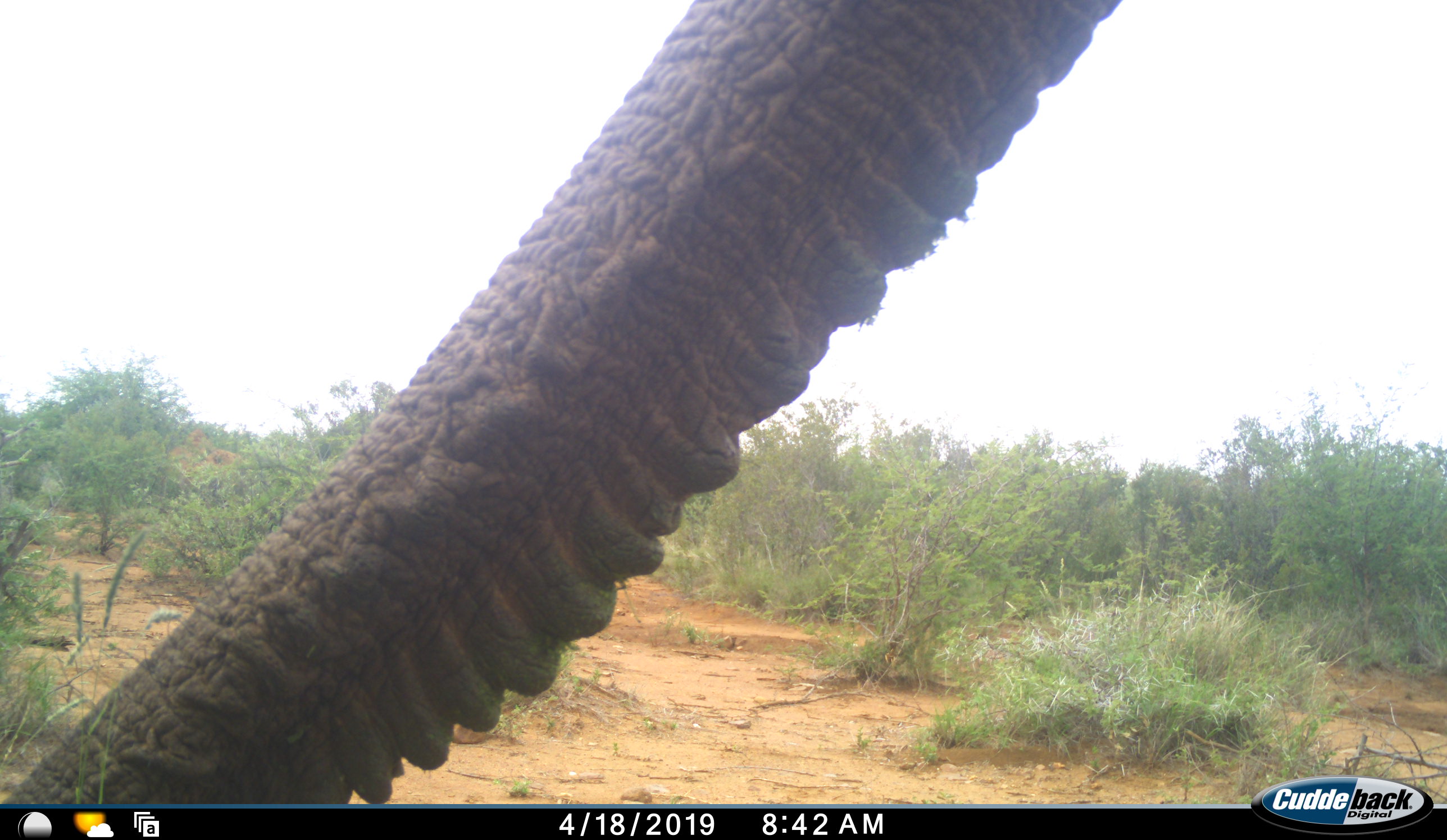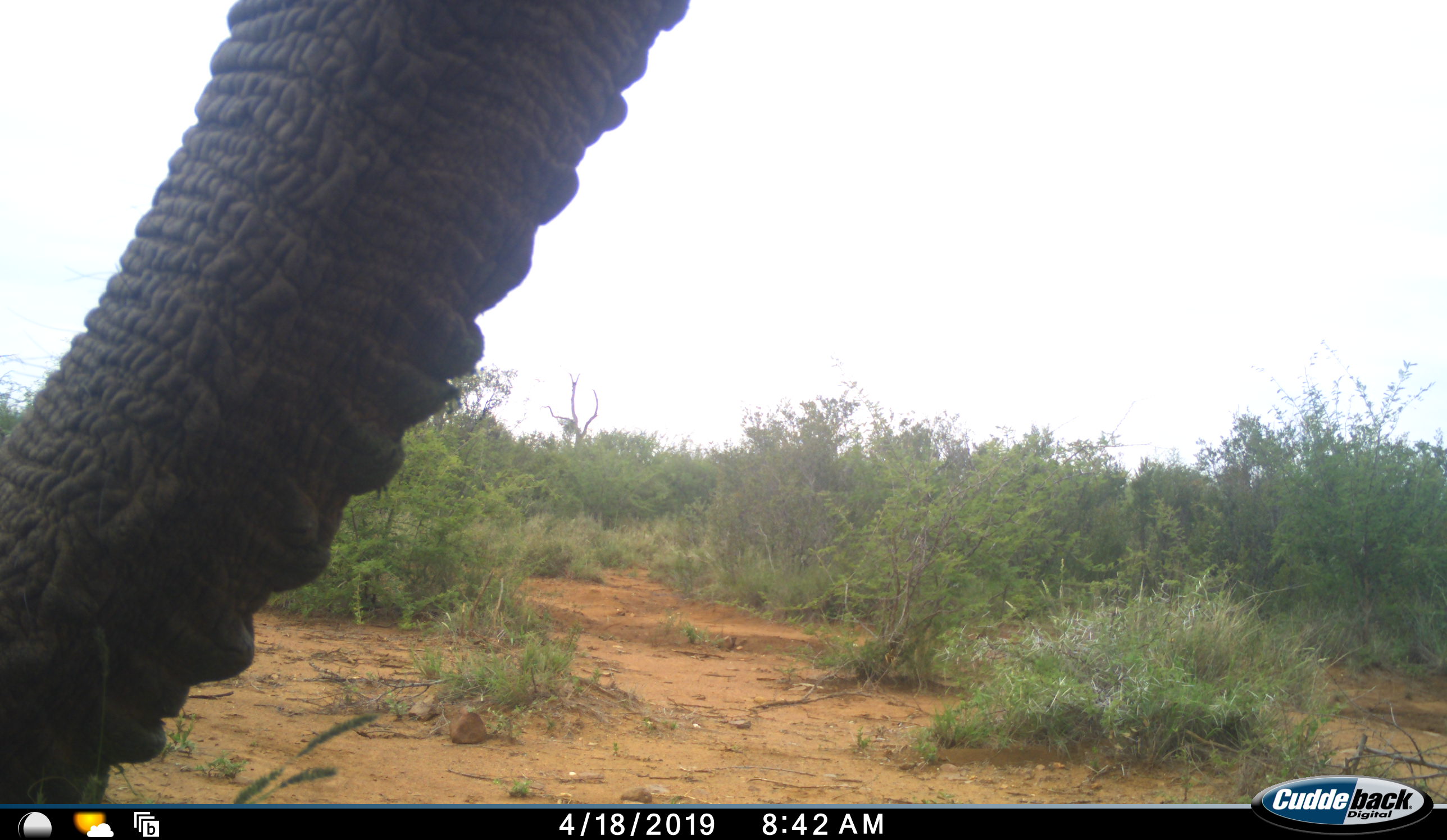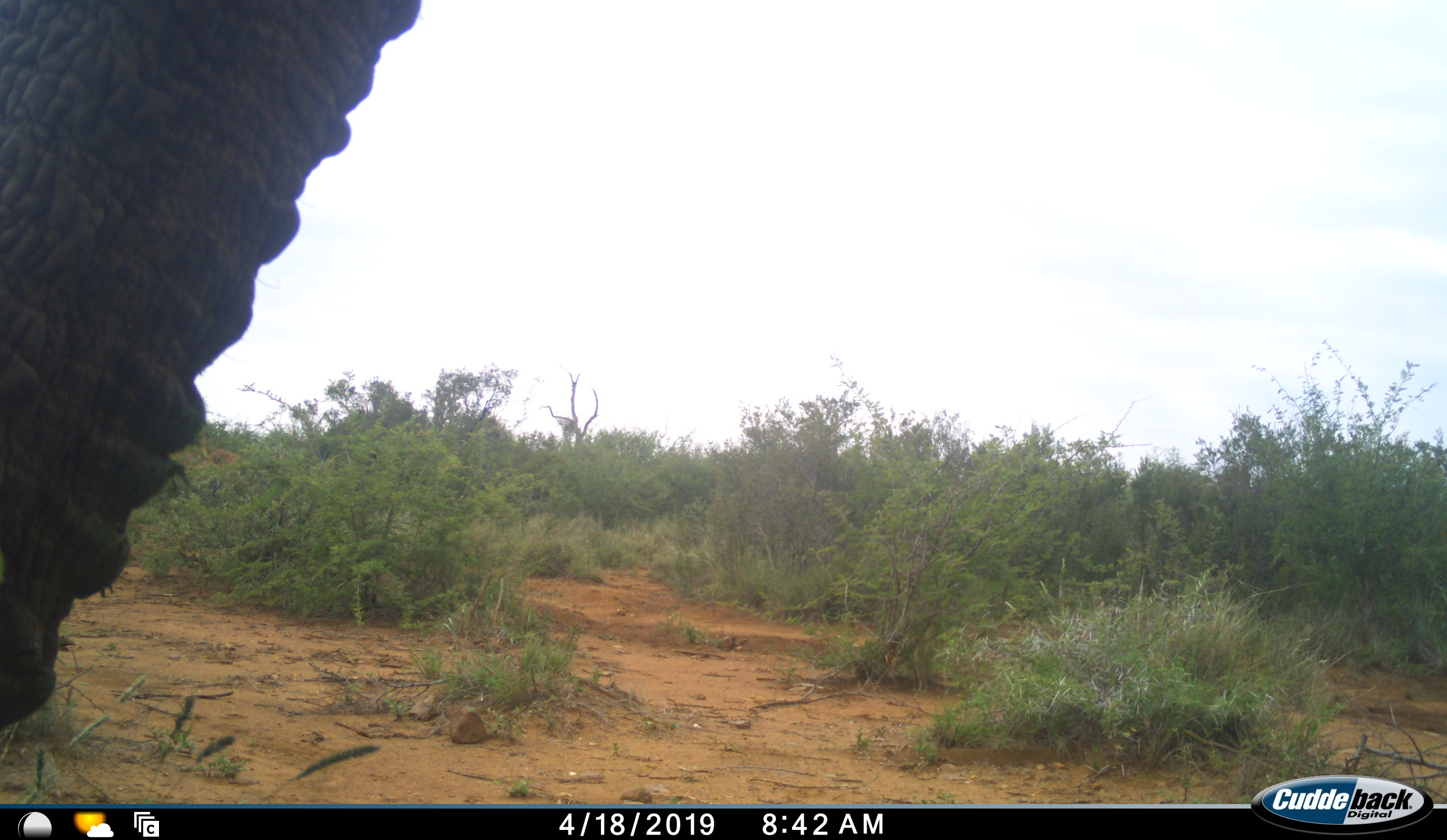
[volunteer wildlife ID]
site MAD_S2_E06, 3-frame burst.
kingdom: Animalia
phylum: Chordata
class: Mammalia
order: Proboscidea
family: Elephantidae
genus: Loxodonta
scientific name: Loxodonta africana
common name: african bush elephant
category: elephant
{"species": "elephant (african bush elephant) (Loxodonta africana)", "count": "1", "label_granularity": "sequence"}